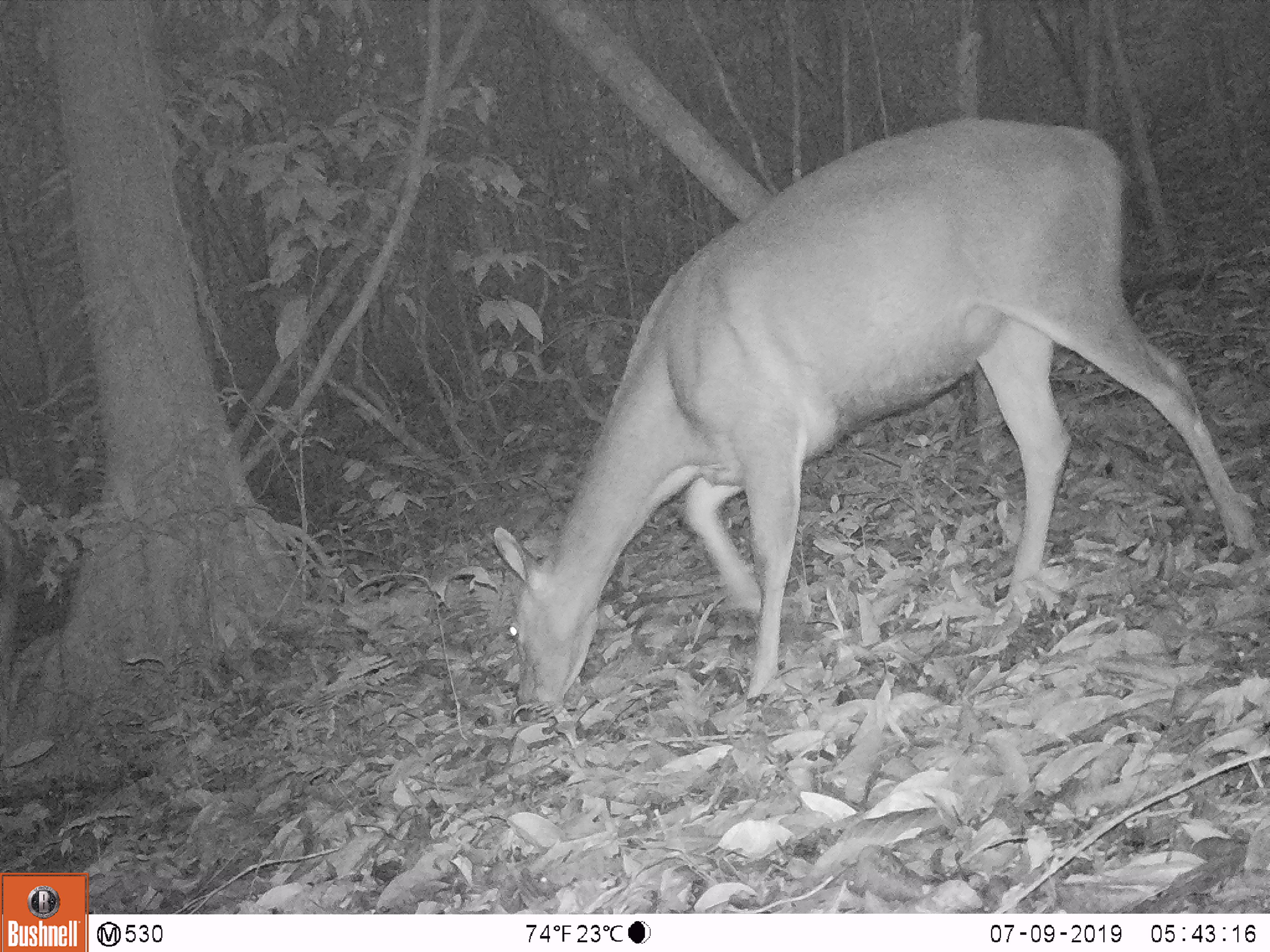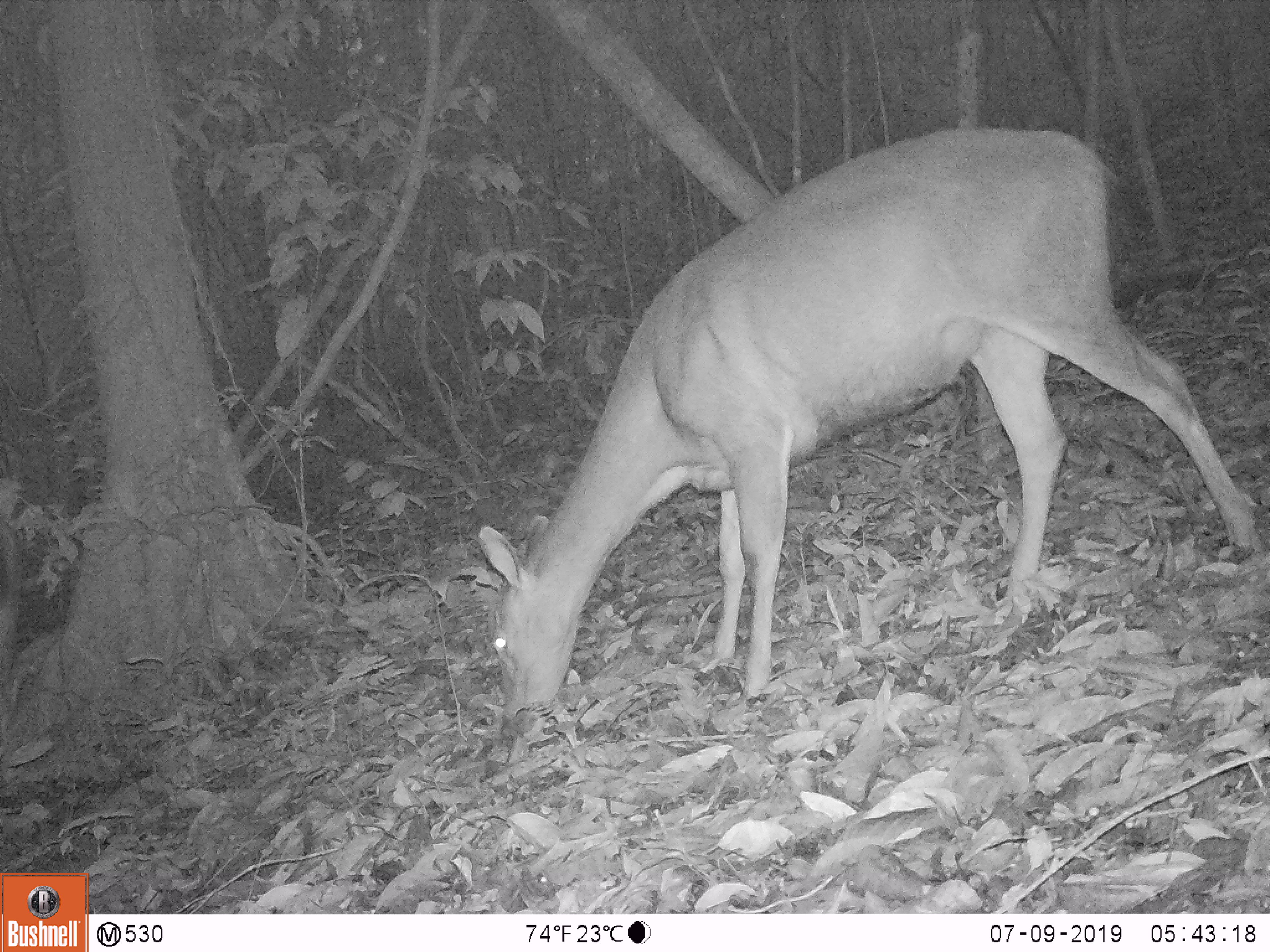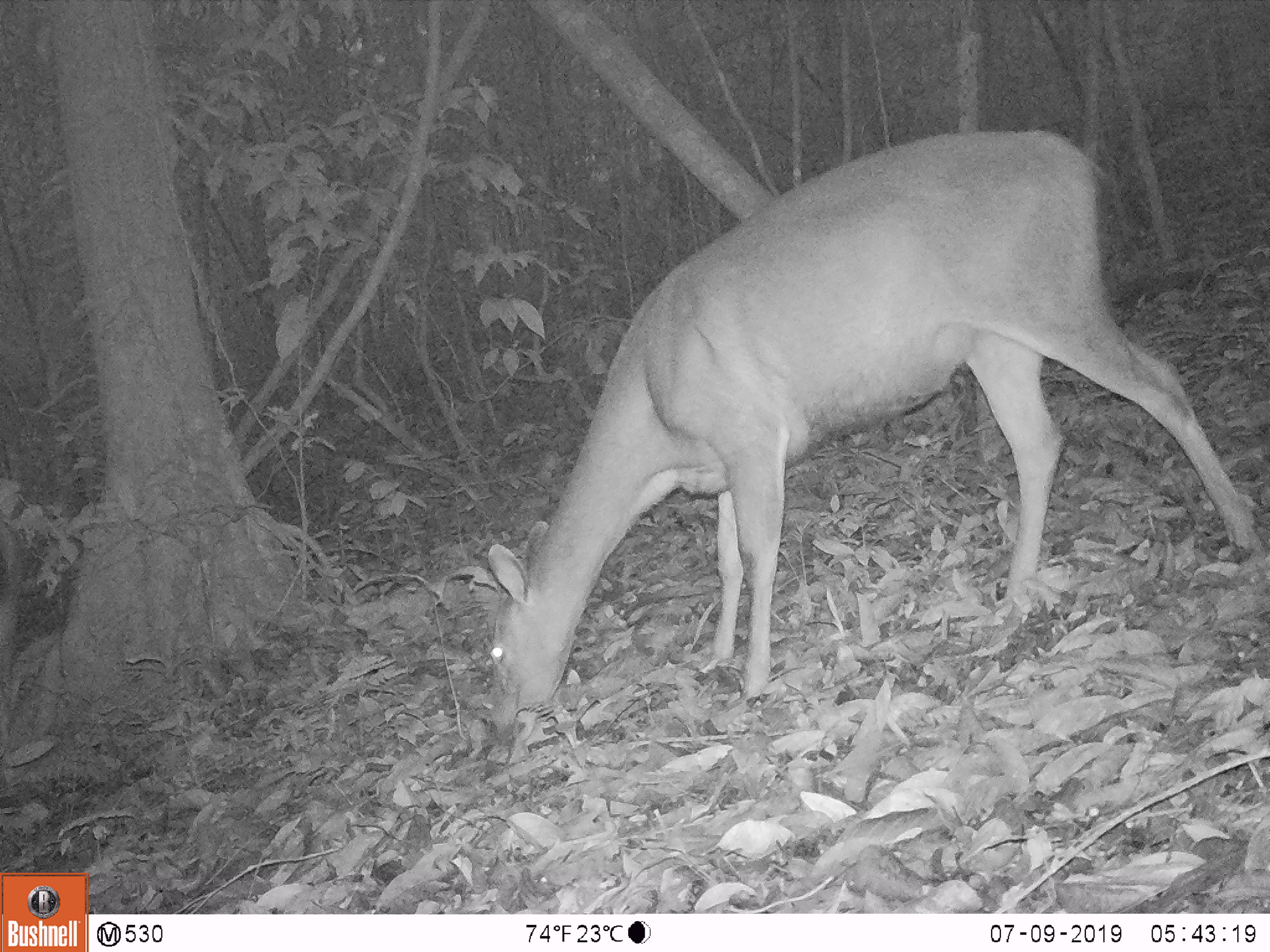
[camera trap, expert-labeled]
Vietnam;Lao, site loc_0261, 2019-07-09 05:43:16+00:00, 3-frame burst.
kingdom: Animalia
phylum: Chordata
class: Mammalia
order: Artiodactyla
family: Cervidae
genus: Rusa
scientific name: Rusa unicolor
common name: sambar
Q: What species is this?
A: Sambar (Rusa unicolor).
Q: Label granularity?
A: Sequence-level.